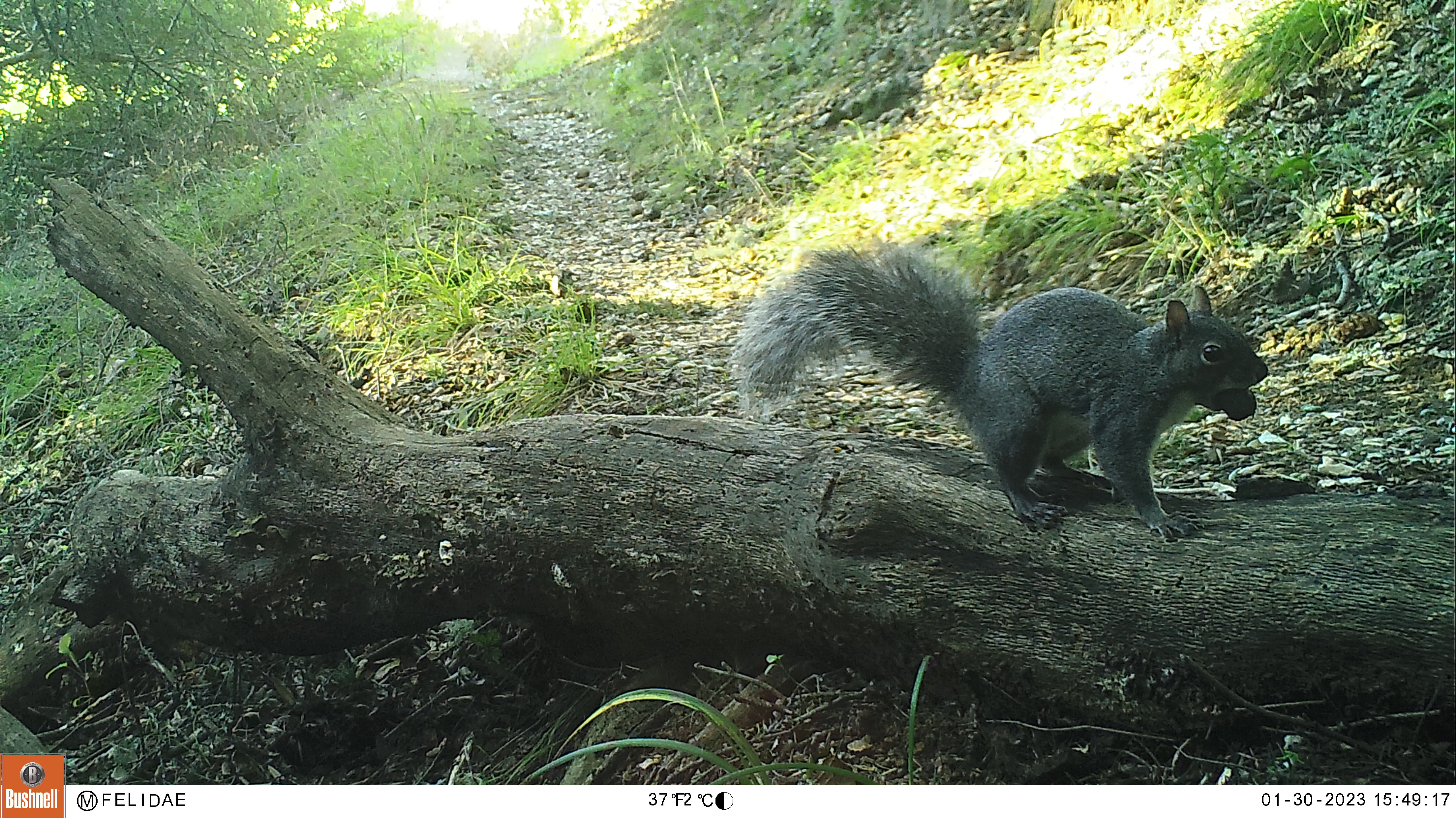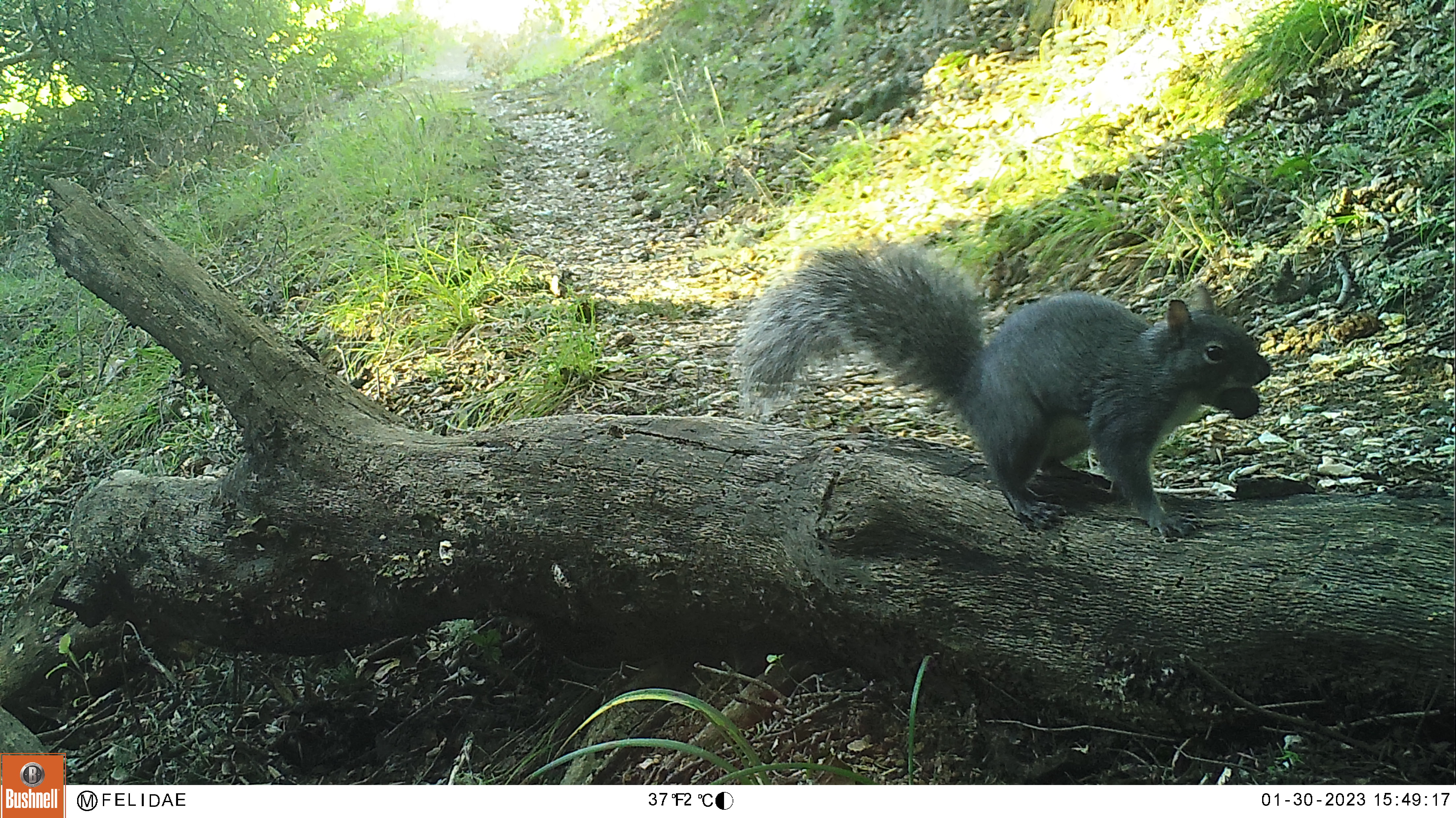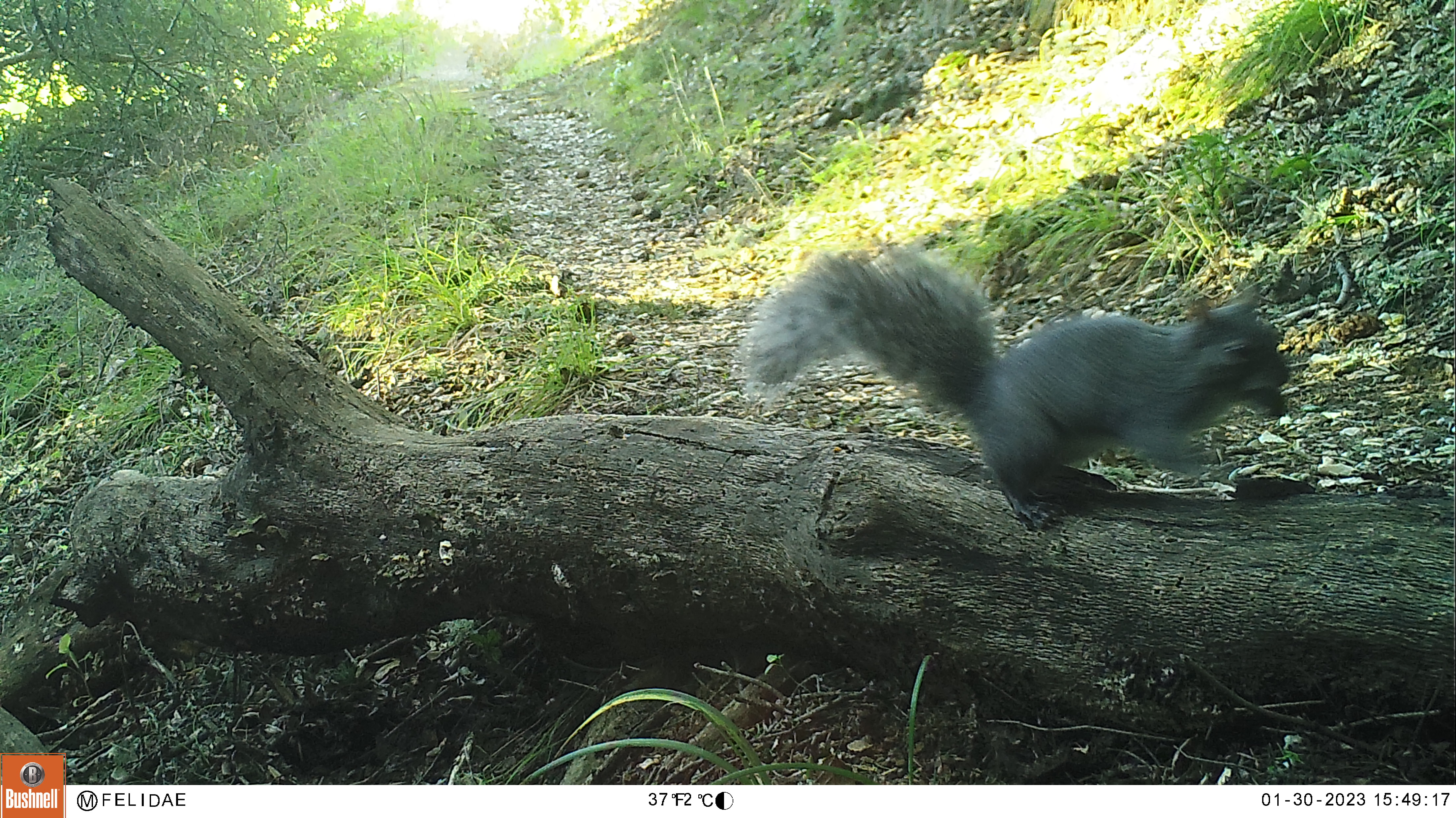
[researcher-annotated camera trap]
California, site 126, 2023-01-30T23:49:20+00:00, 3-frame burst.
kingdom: Animalia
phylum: Chordata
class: Mammalia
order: Rodentia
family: Sciuridae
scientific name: Sciuridae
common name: squirrel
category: unknown squirrel